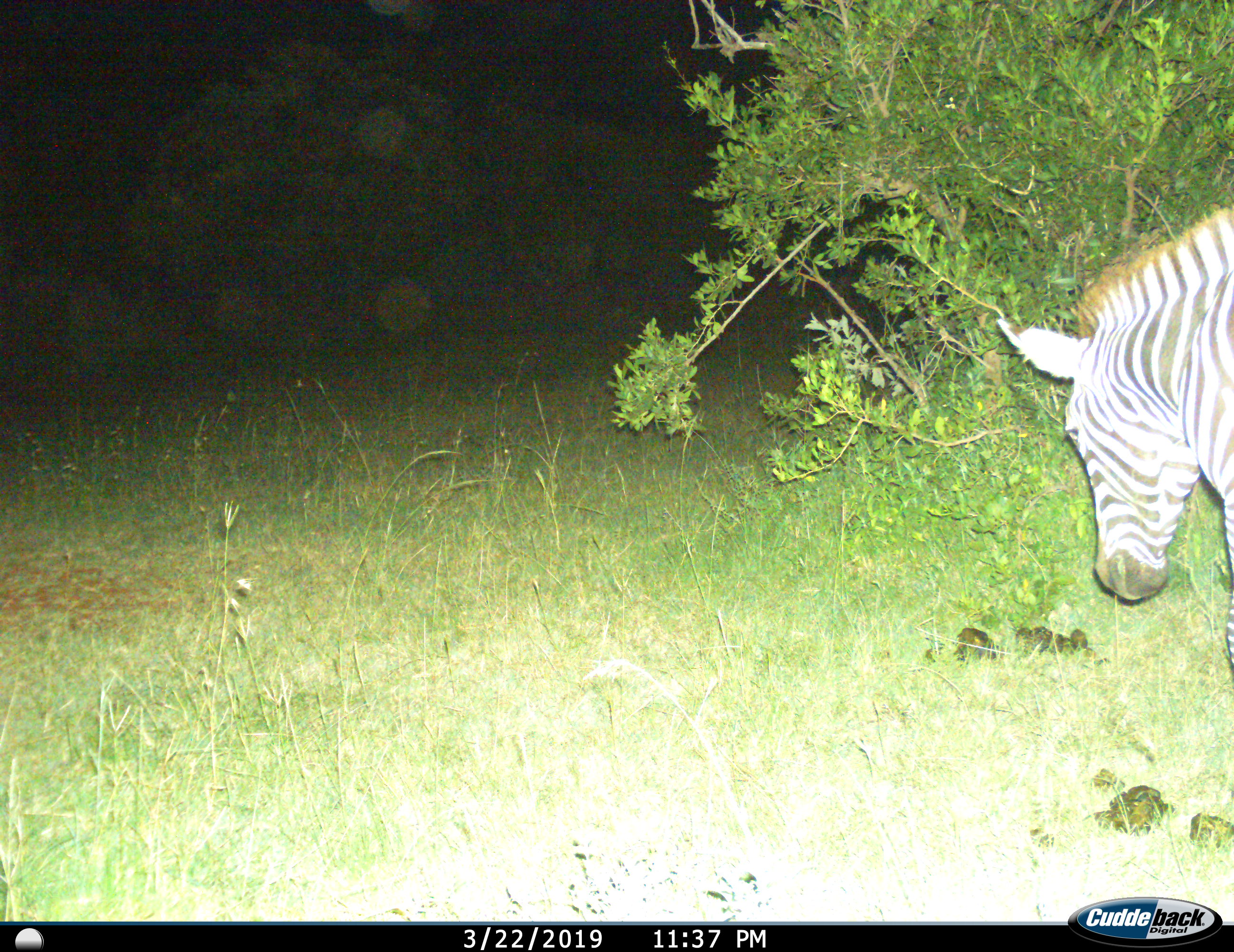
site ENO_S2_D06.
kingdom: Animalia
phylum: Chordata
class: Mammalia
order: Perissodactyla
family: Equidae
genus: Equus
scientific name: Equus quagga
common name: plains zebra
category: zebraplains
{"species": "zebraplains (plains zebra) (Equus quagga)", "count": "1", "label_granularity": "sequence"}